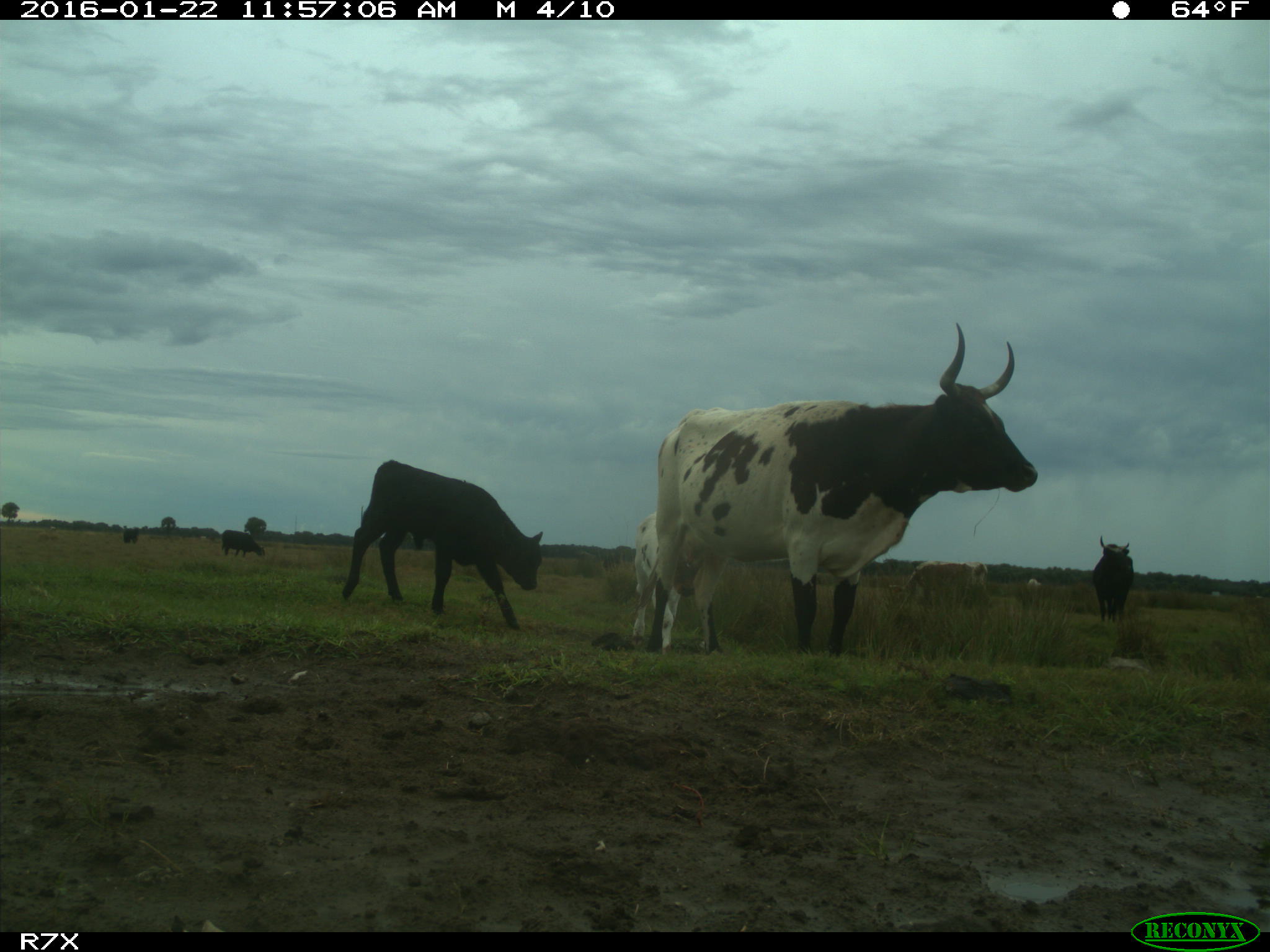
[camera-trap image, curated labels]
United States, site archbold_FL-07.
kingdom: Animalia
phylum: Chordata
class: Mammalia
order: Artiodactyla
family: Bovidae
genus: Bos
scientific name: Bos taurus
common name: domestic cow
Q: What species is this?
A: Bos taurus (domestic cow).